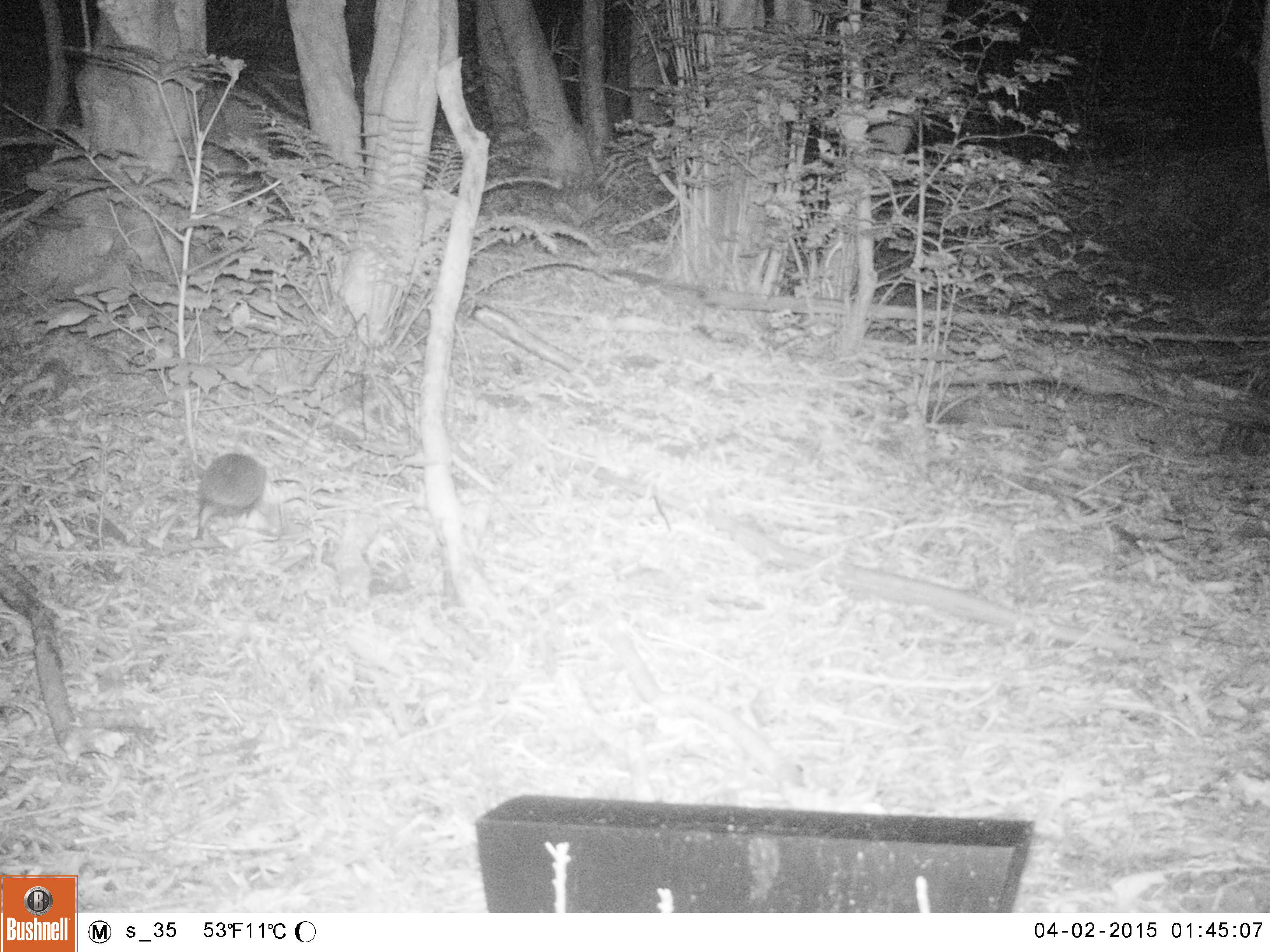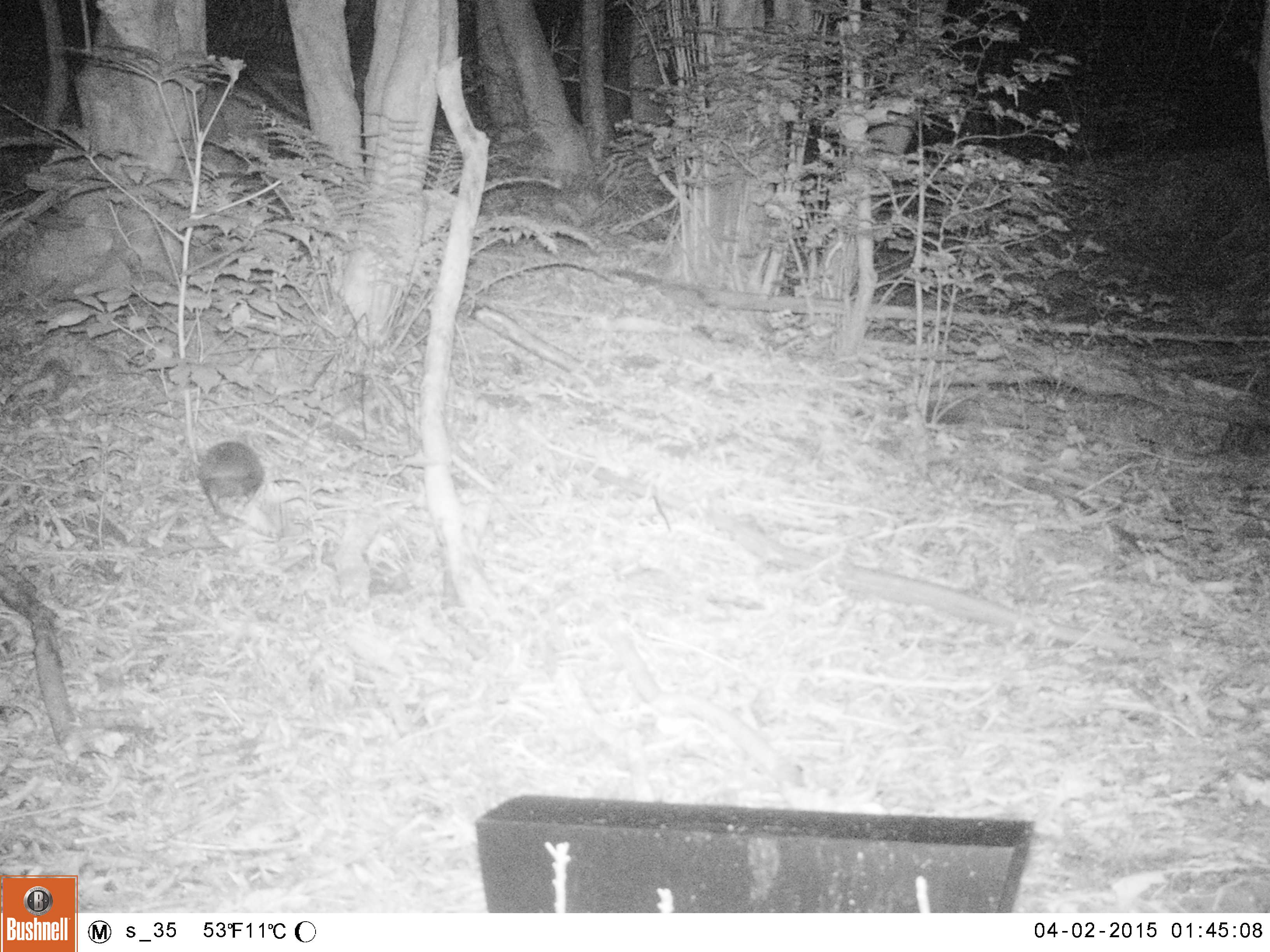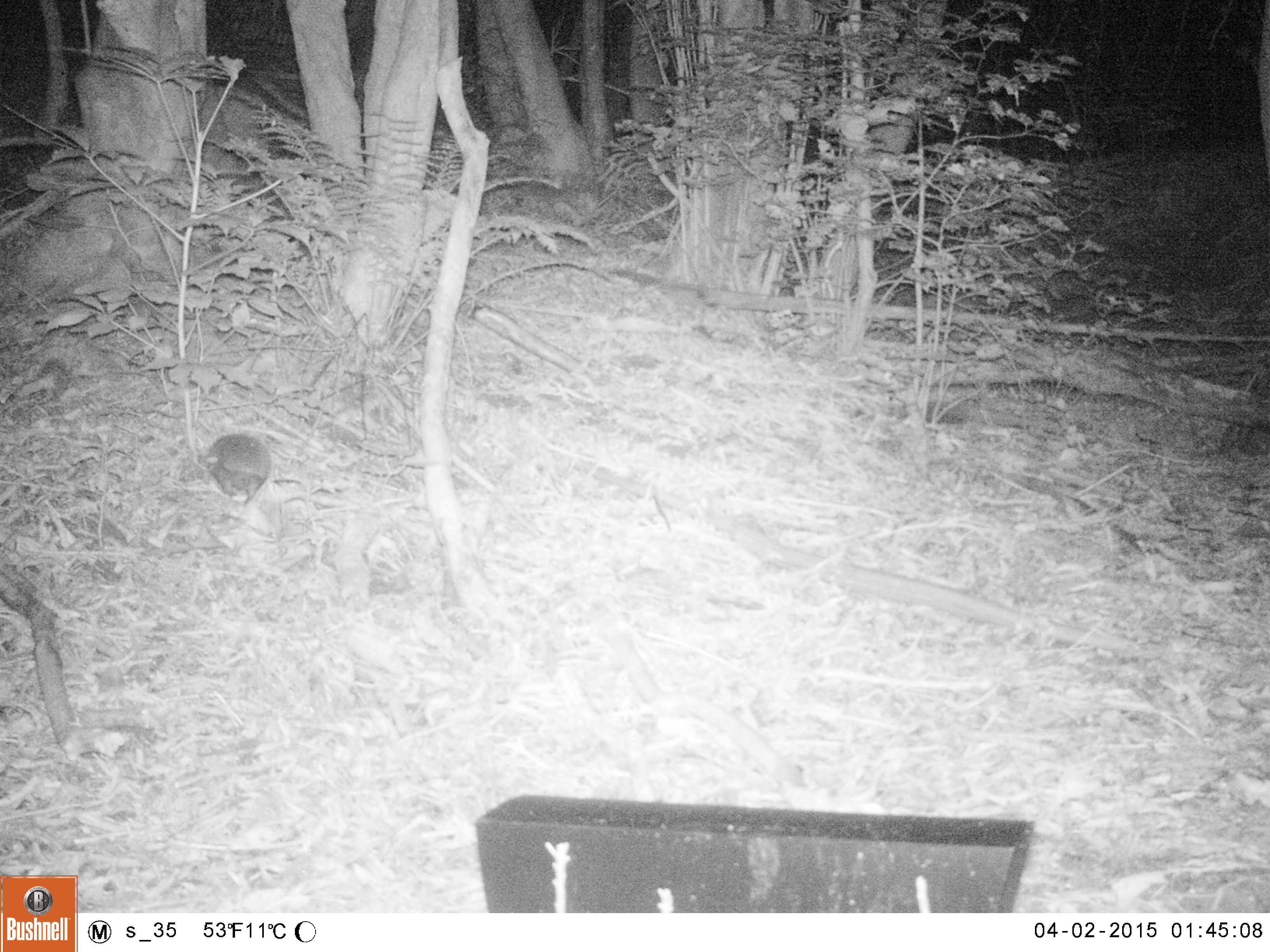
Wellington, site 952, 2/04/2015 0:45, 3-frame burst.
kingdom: Animalia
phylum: Chordata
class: Mammalia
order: Eulipotyphla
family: Erinaceidae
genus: Erinaceus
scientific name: Erinaceus europaeus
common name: hedgehog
Hedgehog (Erinaceus europaeus).